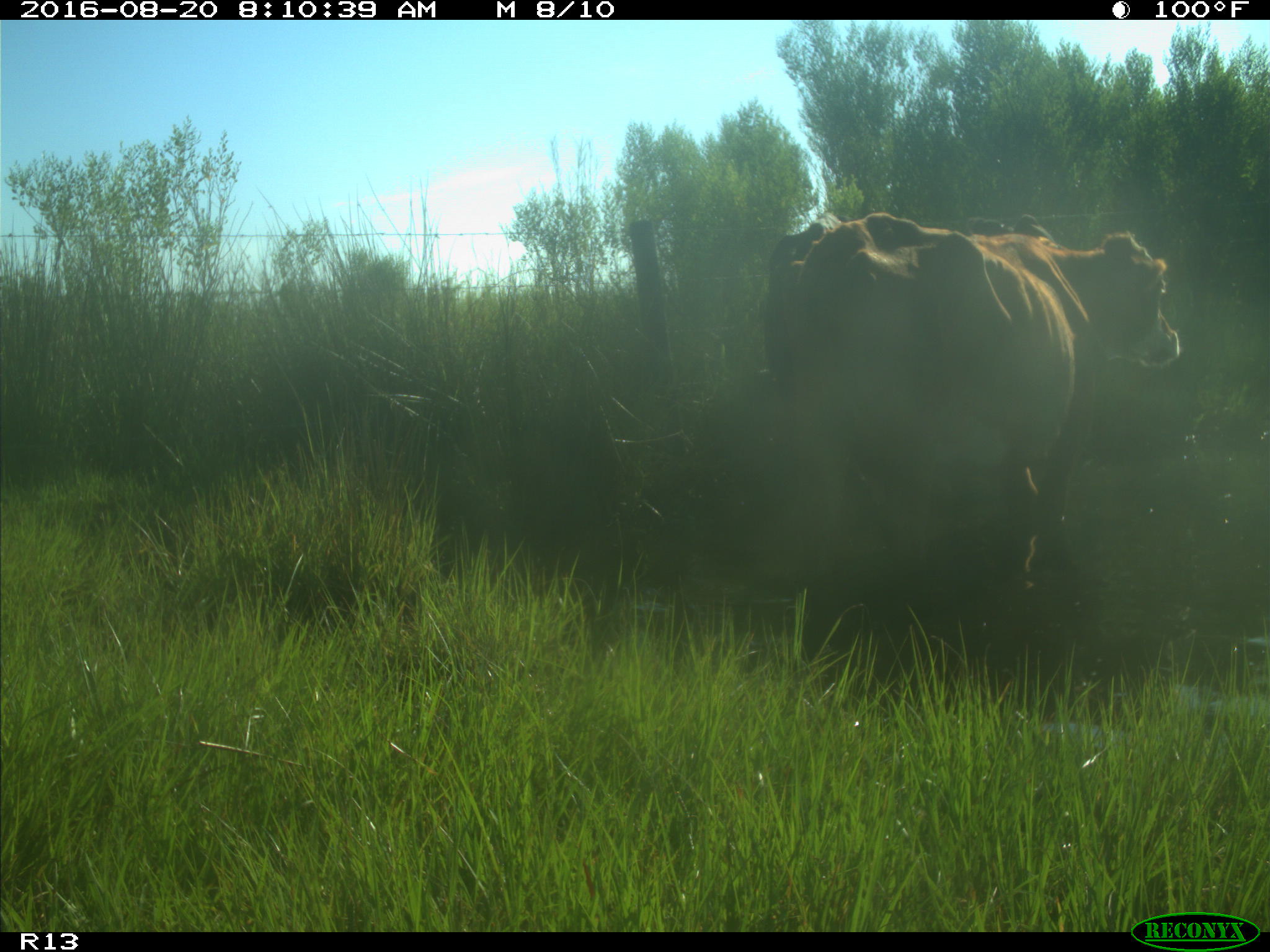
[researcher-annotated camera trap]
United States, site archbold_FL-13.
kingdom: Animalia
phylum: Chordata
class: Mammalia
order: Artiodactyla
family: Bovidae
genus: Bos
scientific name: Bos taurus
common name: domestic cow